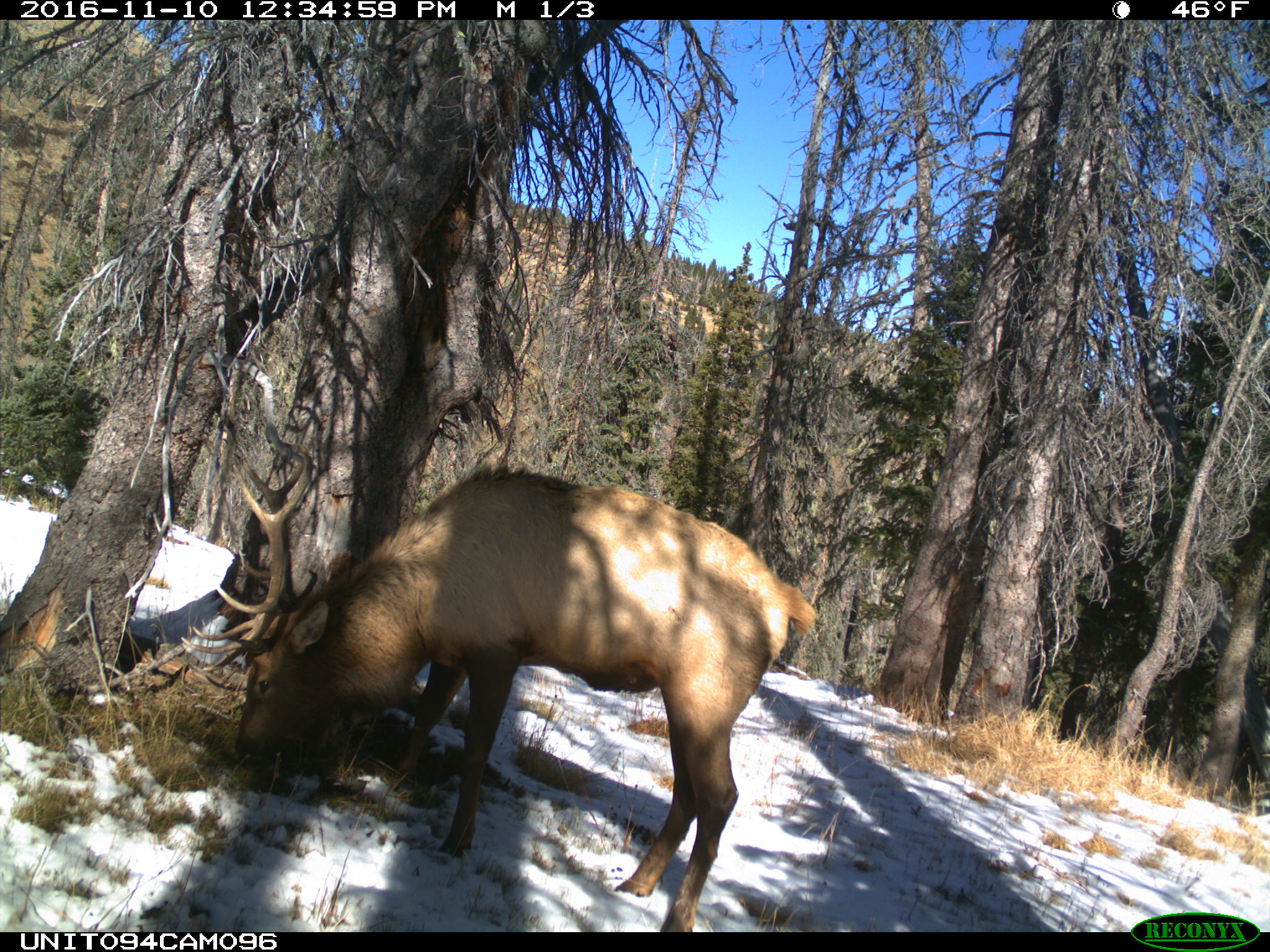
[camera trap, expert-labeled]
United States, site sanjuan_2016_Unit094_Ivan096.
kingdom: Animalia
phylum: Chordata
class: Mammalia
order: Artiodactyla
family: Cervidae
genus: Cervus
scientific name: Cervus elaphus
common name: red deer